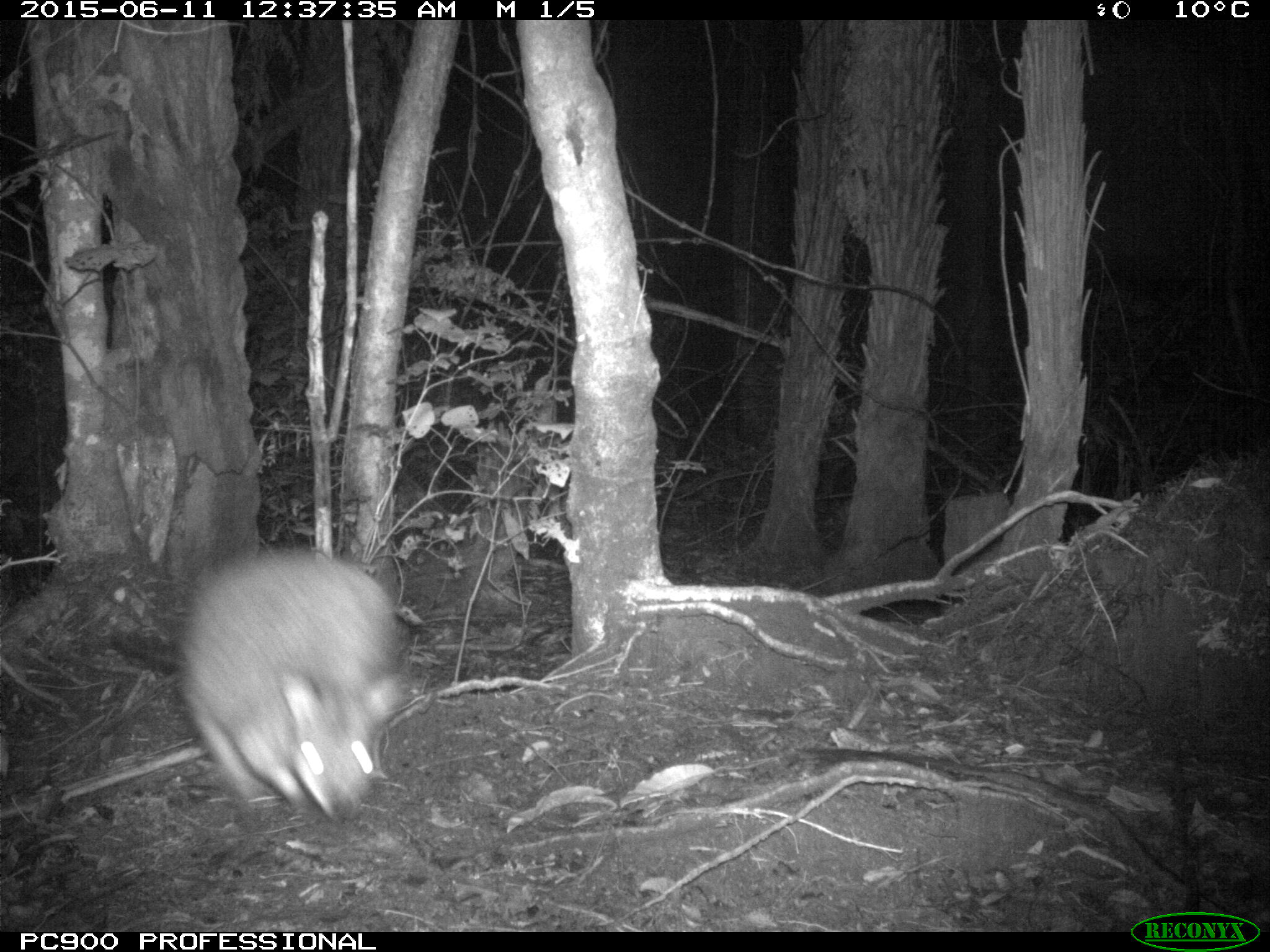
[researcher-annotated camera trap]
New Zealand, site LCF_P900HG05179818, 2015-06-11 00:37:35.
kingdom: Animalia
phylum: Chordata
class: Mammalia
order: Diprotodontia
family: Macropodidae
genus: Notamacropus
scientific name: Notamacropus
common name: wallaby